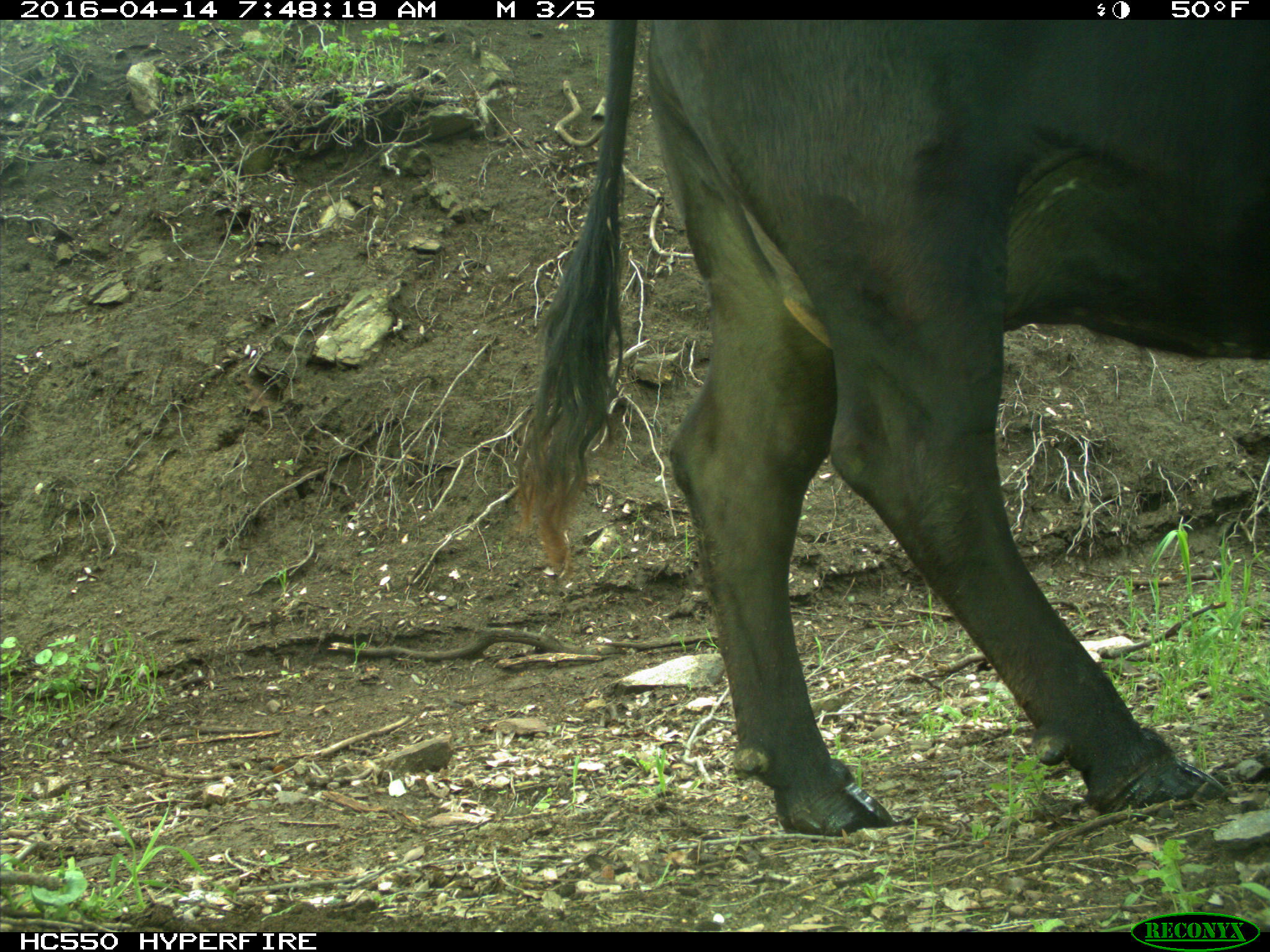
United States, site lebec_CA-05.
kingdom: Animalia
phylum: Chordata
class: Mammalia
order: Artiodactyla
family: Bovidae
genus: Bos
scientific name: Bos taurus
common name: domestic cow